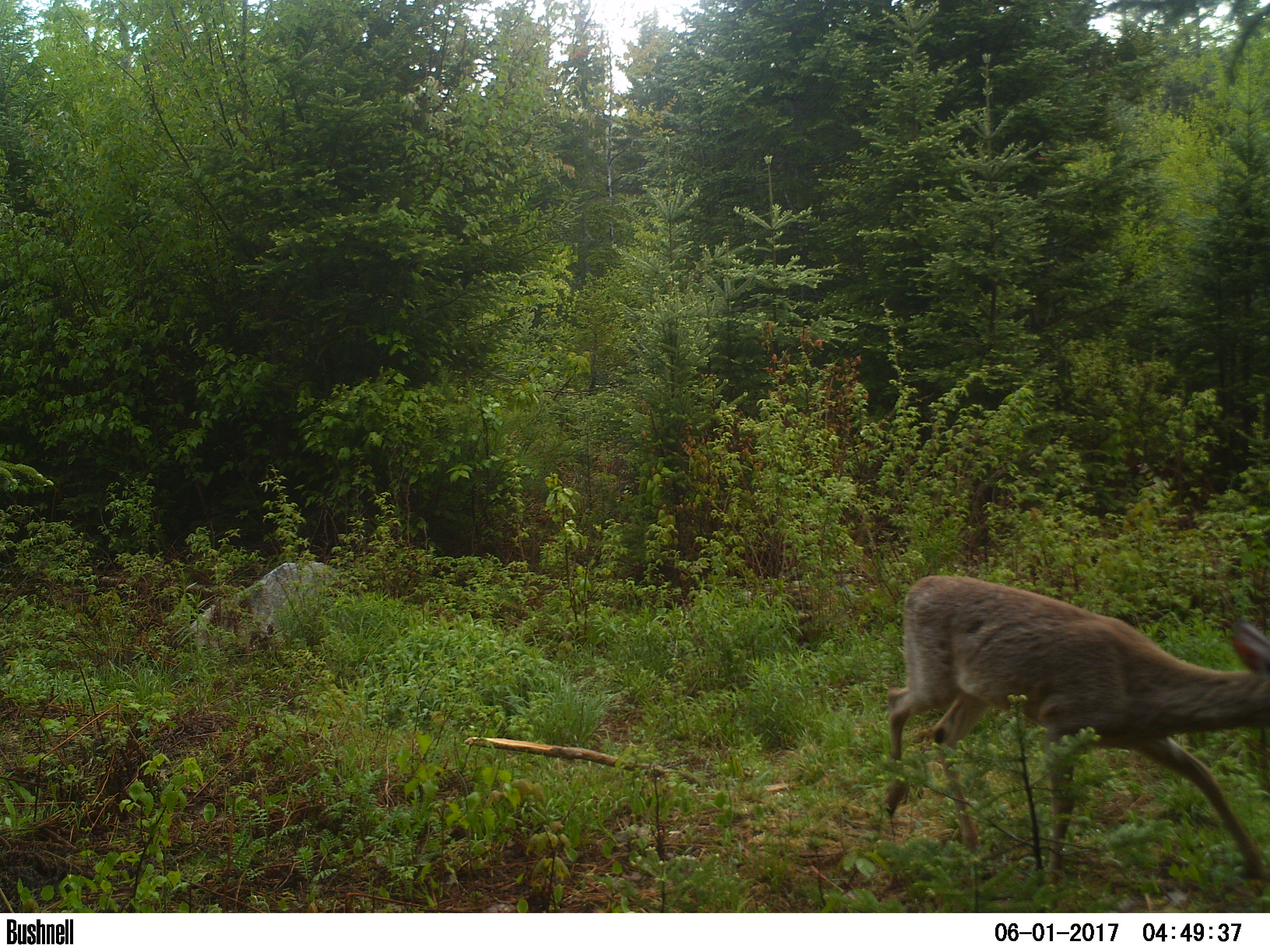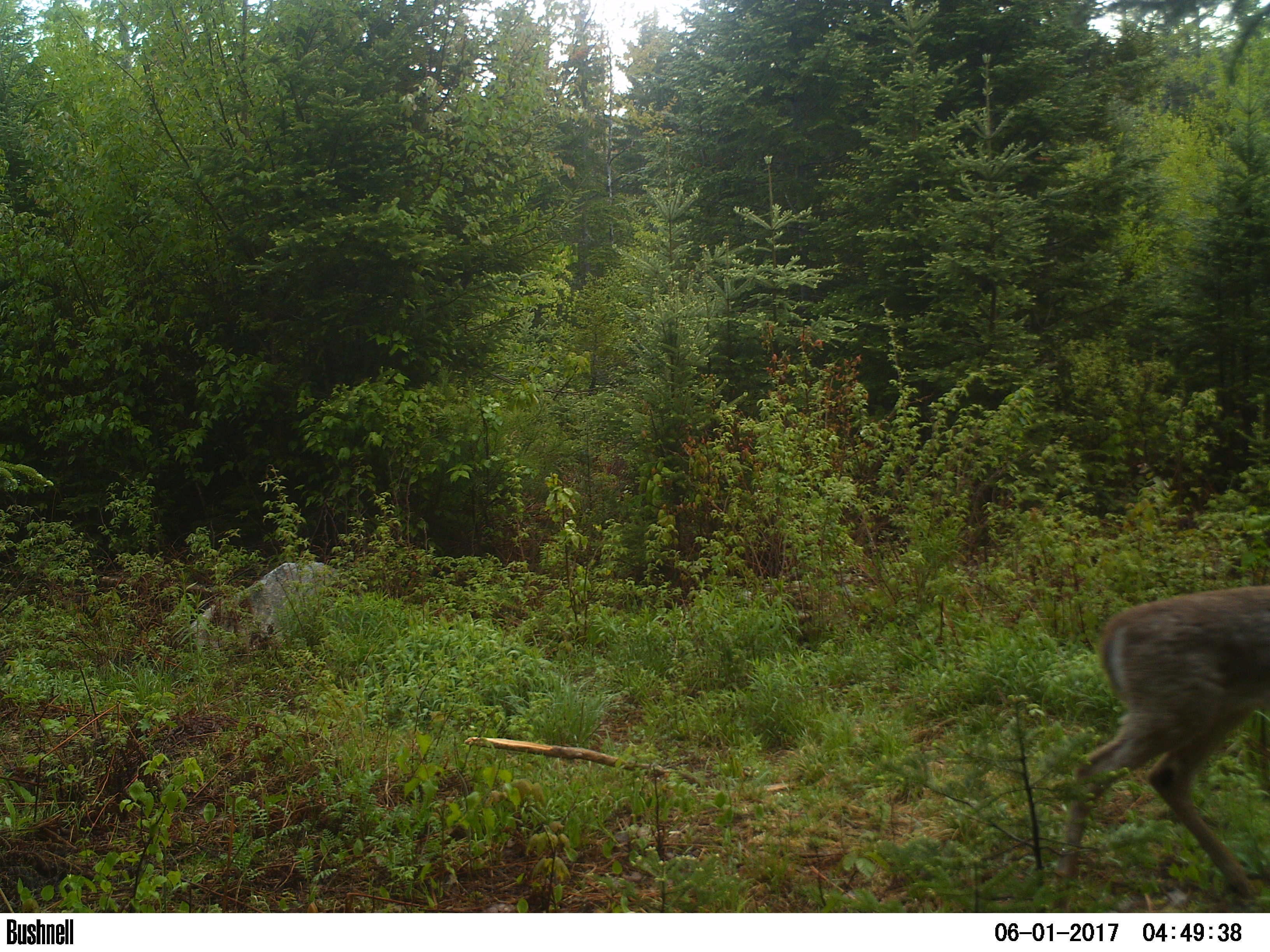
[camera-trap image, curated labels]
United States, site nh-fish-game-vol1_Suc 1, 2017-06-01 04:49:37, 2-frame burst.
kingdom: Animalia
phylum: Chordata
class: Mammalia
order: Artiodactyla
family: Cervidae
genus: Odocoileus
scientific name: Odocoileus virginianus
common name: white-tailed deer